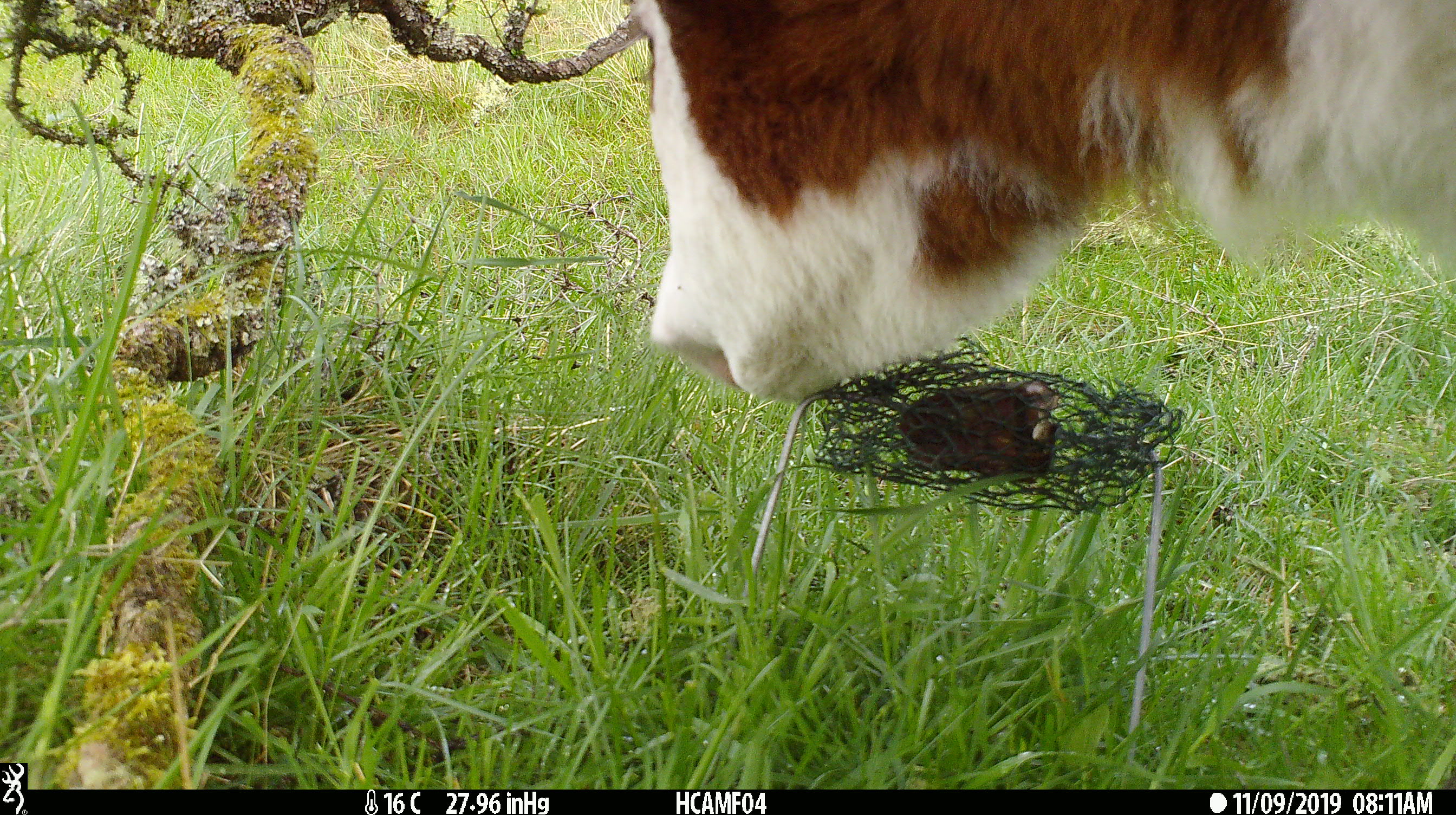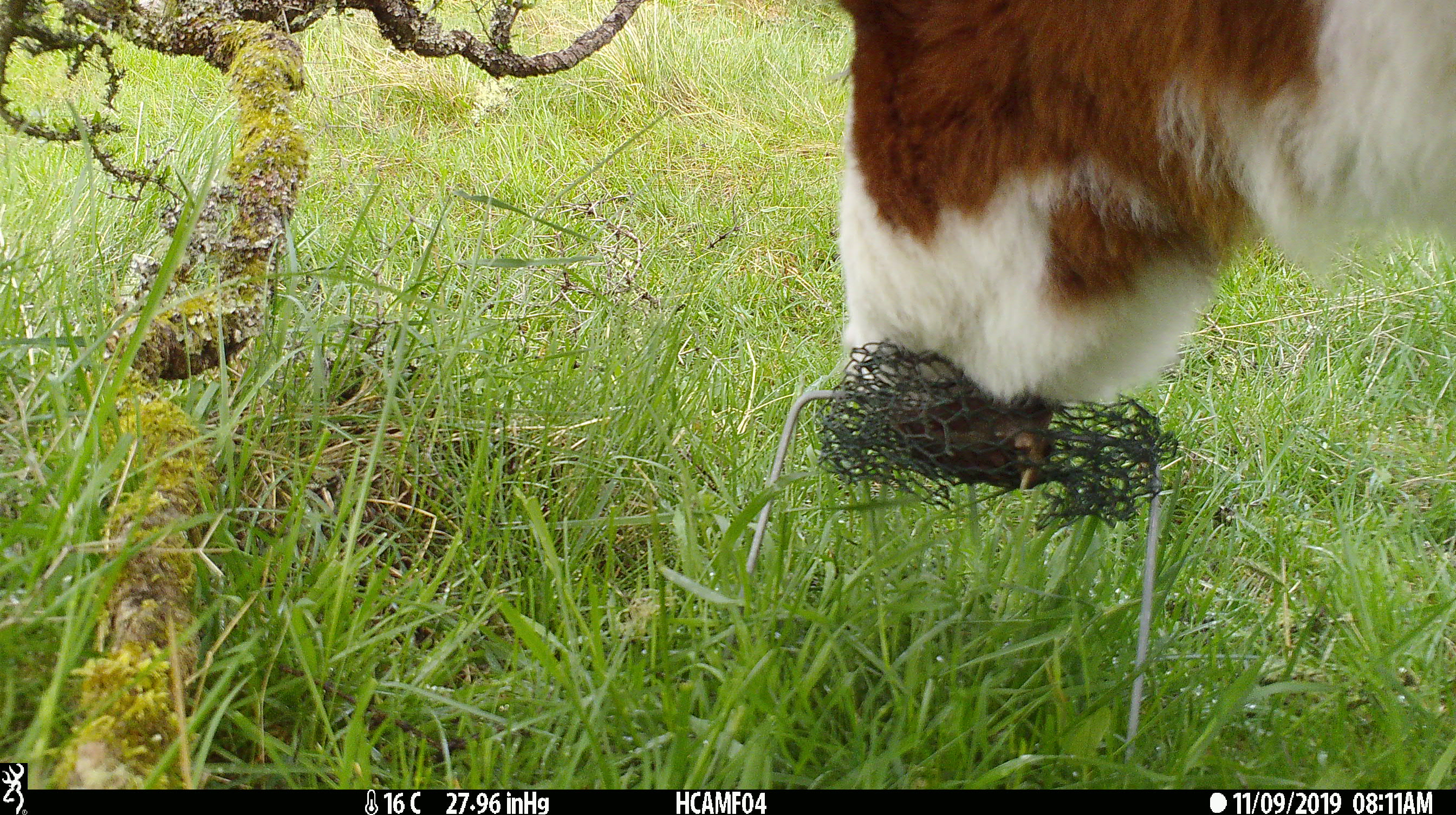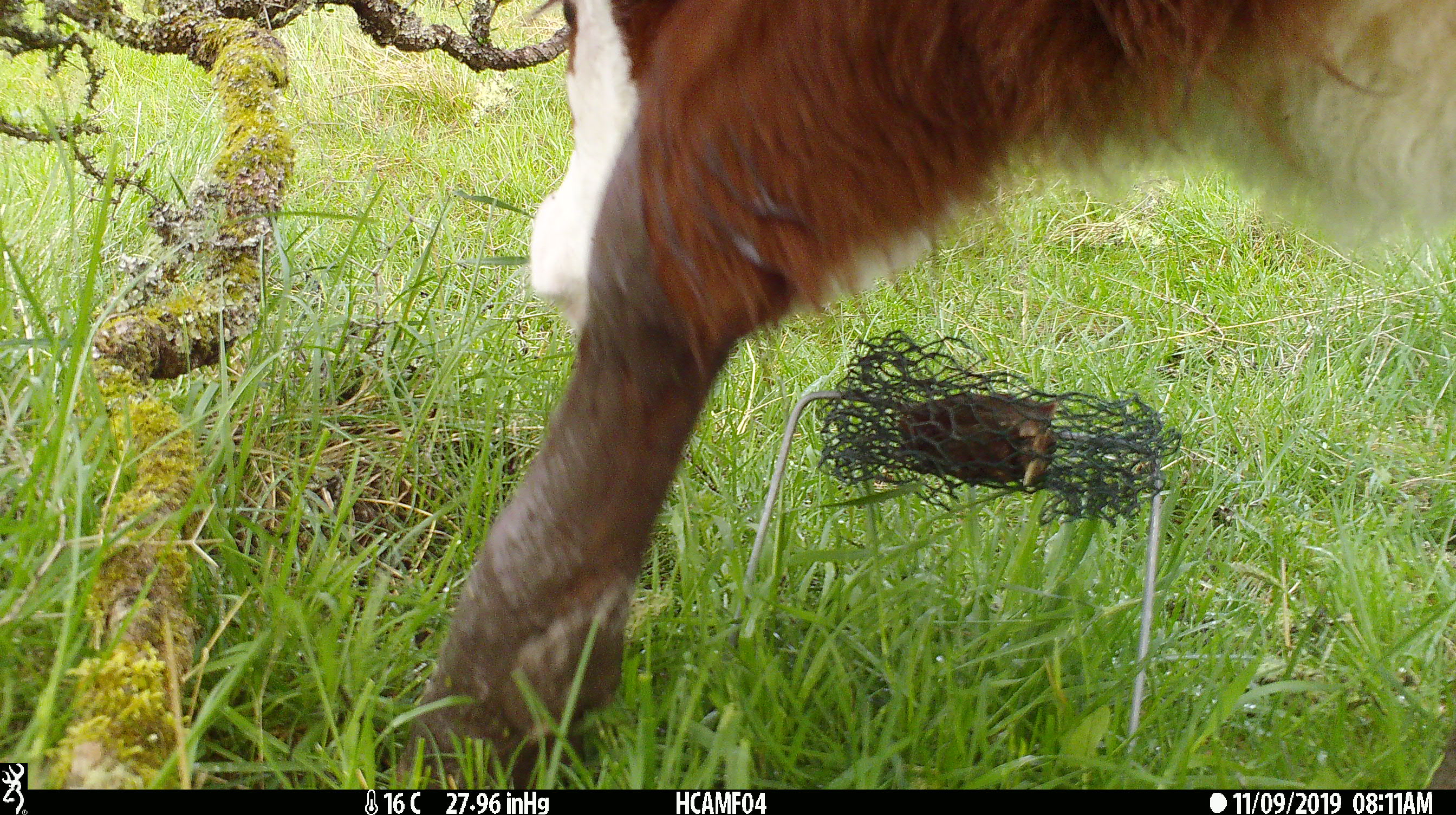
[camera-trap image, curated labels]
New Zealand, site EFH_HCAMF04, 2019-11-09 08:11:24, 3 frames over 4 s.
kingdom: Animalia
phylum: Chordata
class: Mammalia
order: Artiodactyla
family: Bovidae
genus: Bos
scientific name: Bos taurus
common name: domestic cow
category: cow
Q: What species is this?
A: Cow (domestic cow) (Bos taurus).